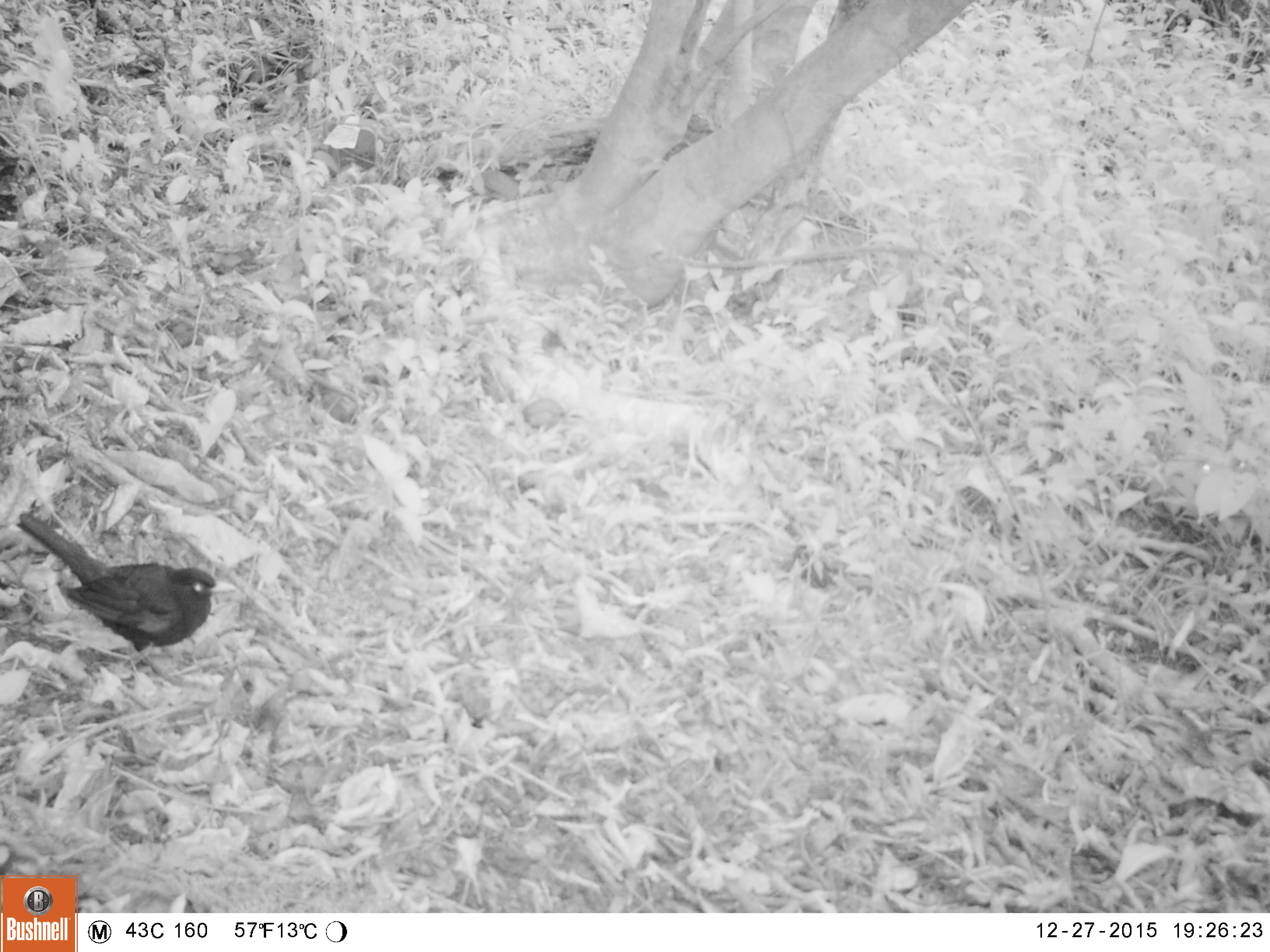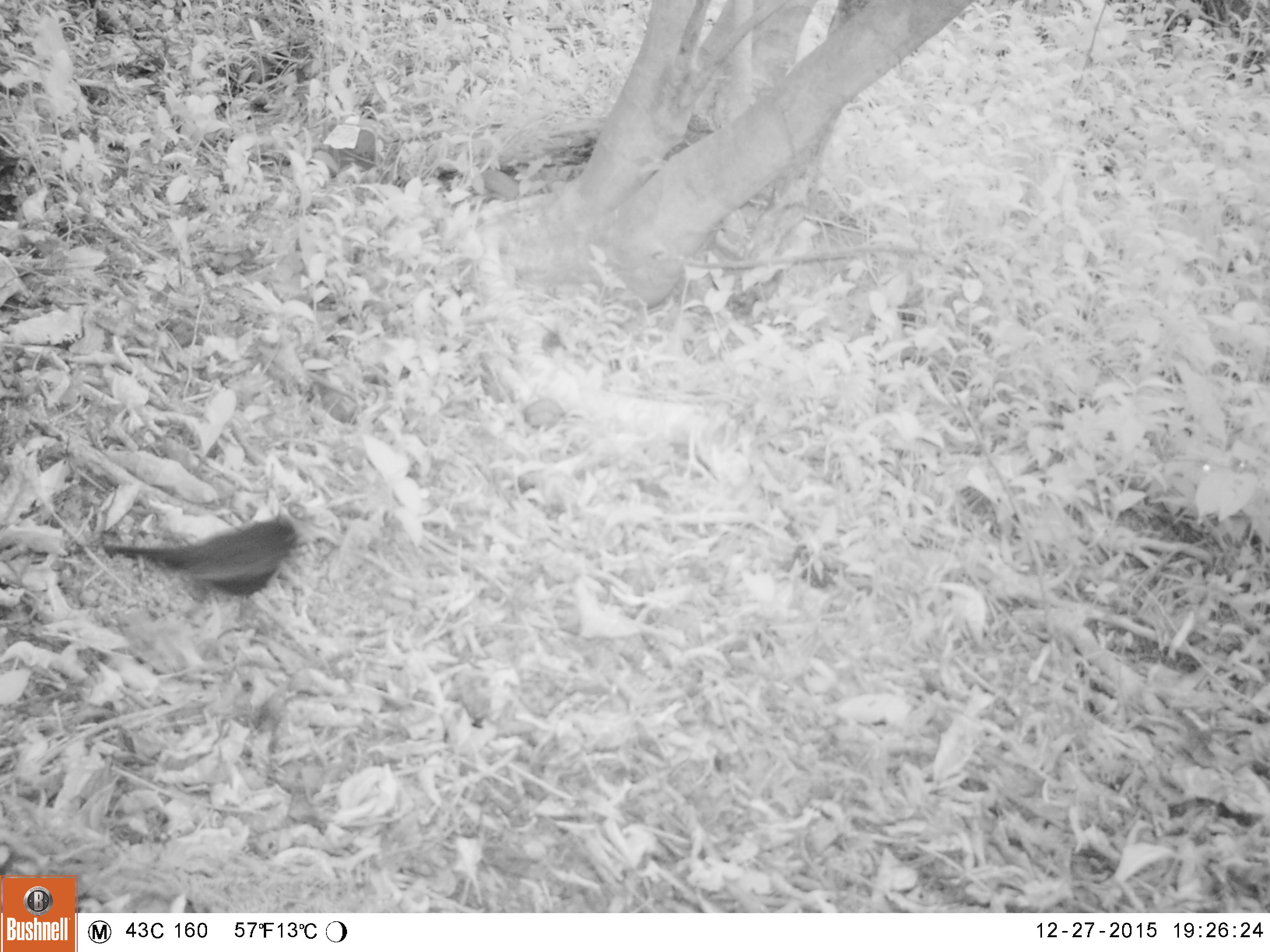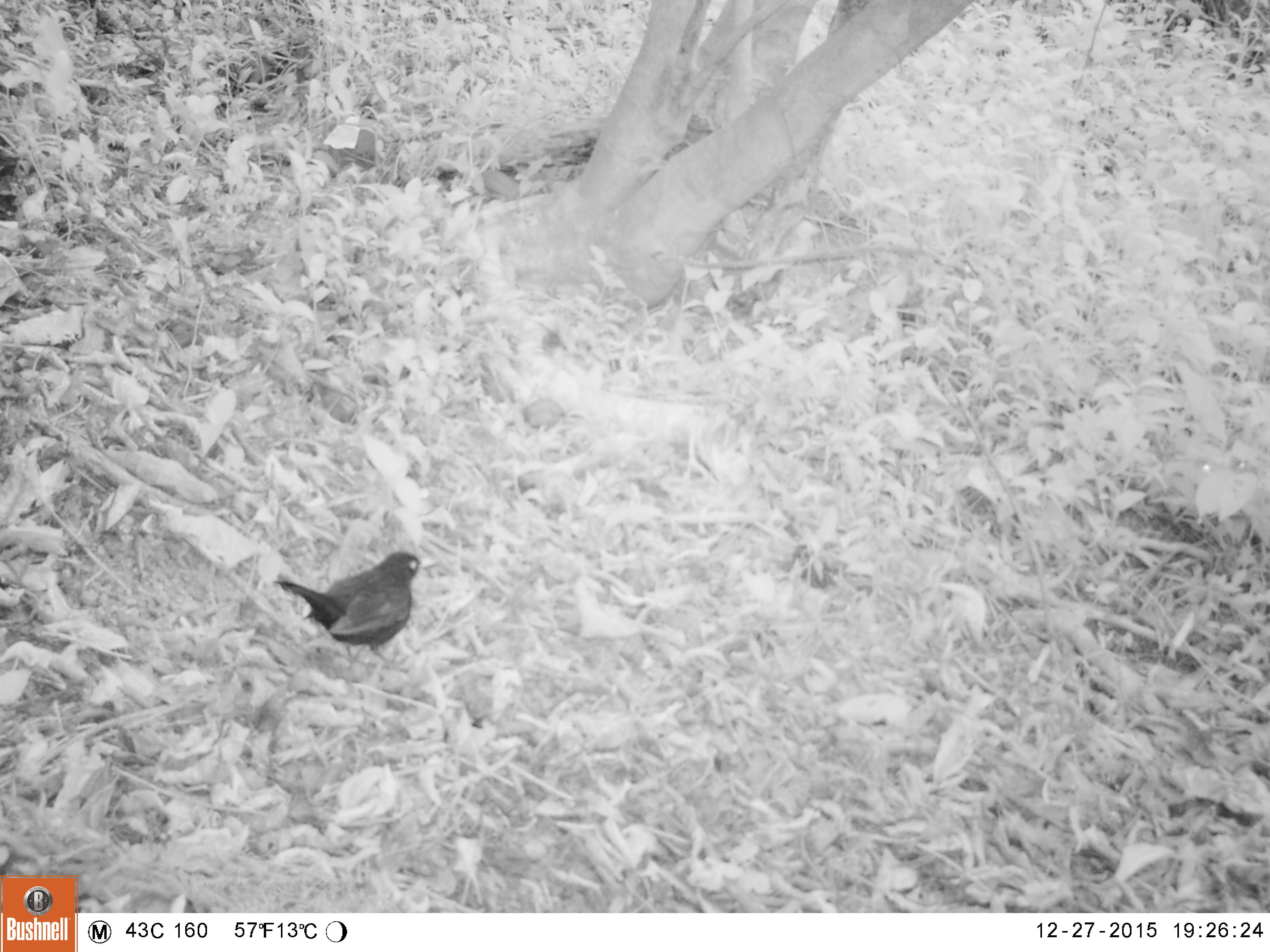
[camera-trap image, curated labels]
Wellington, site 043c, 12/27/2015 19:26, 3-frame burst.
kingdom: Animalia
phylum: Chordata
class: Aves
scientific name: Aves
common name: bird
Bird (Aves).